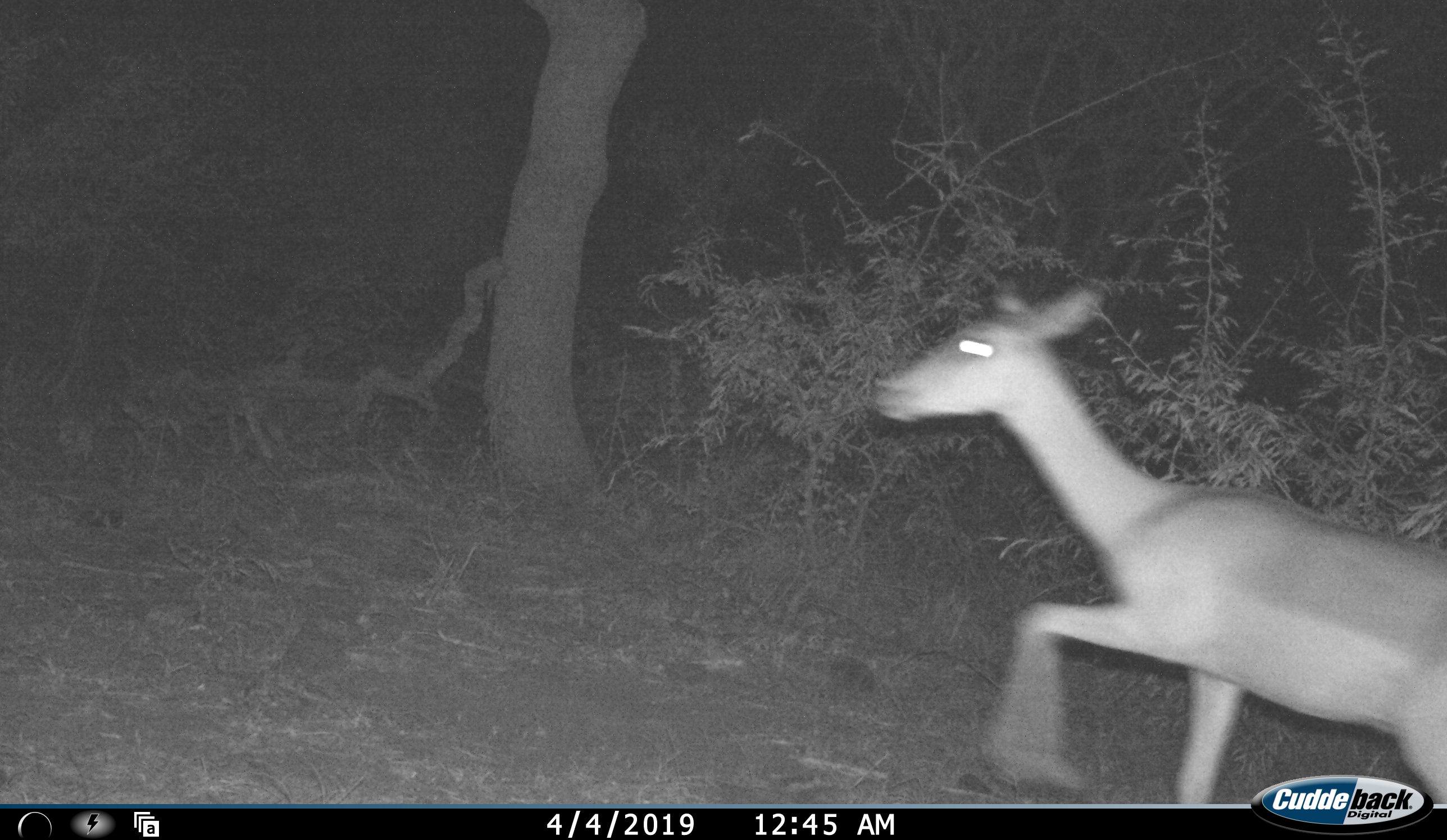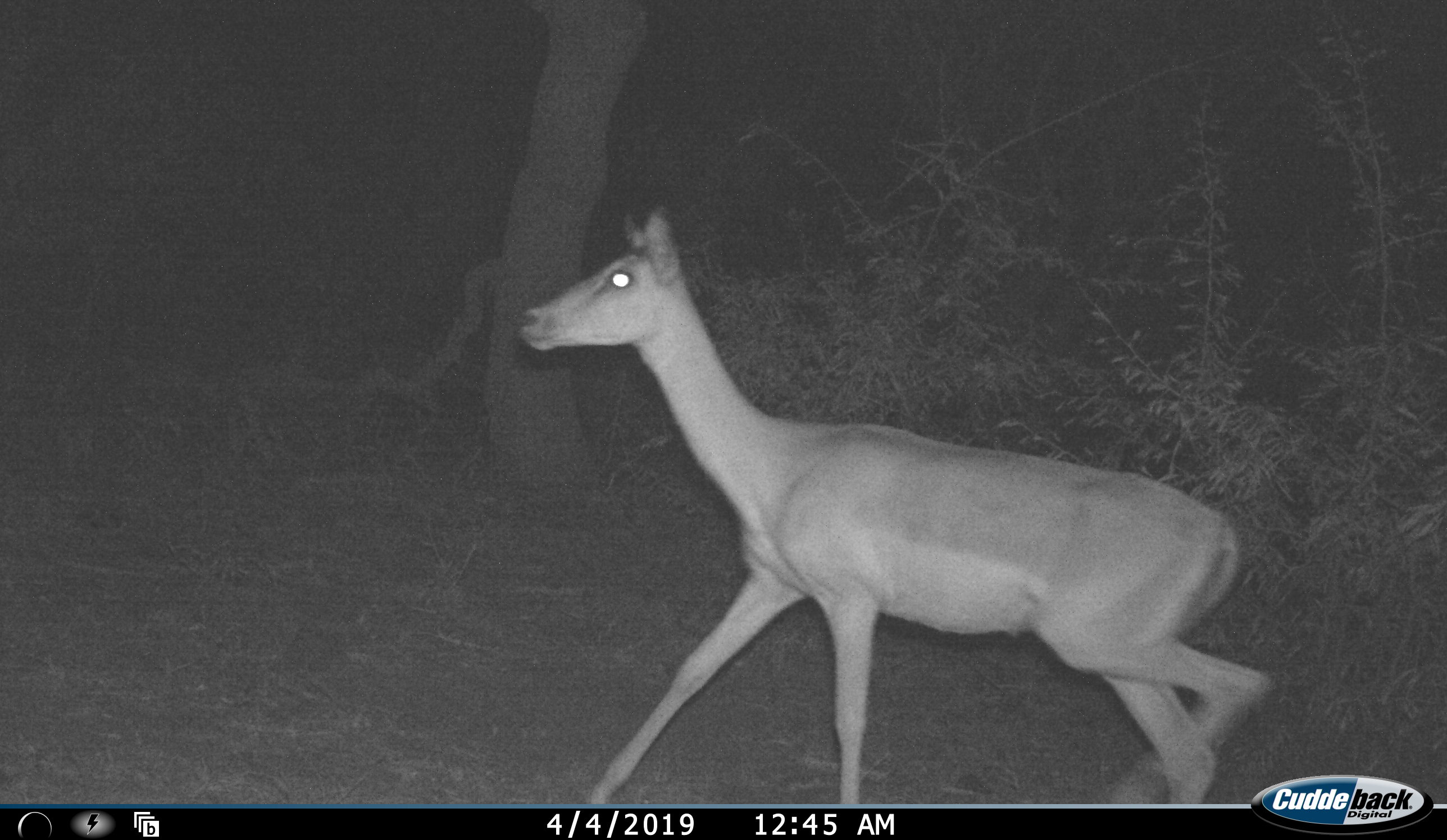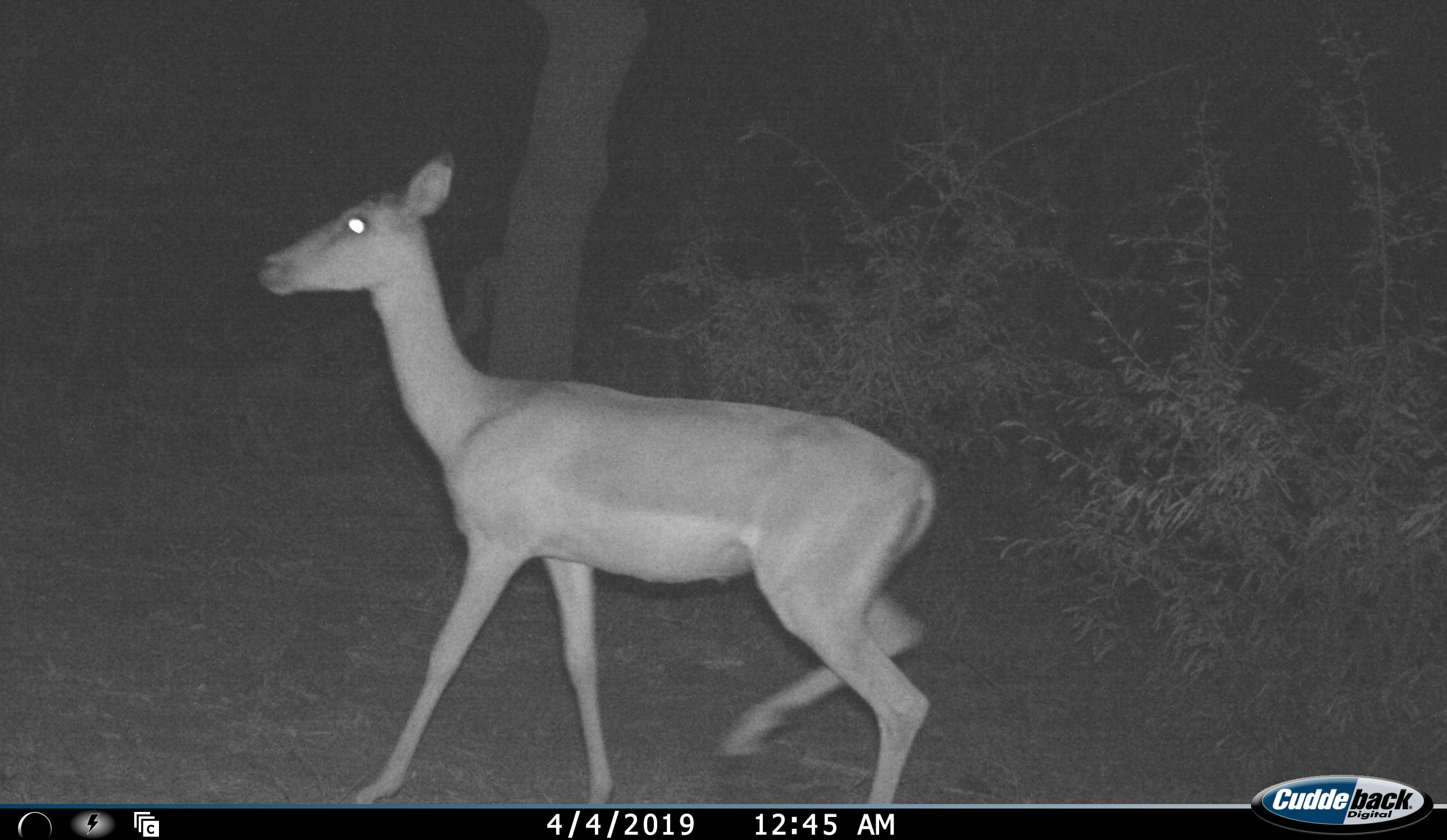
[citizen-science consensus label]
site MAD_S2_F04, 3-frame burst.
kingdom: Animalia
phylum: Chordata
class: Mammalia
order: Artiodactyla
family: Bovidae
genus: Aepyceros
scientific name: Aepyceros melampus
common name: impala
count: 1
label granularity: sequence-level